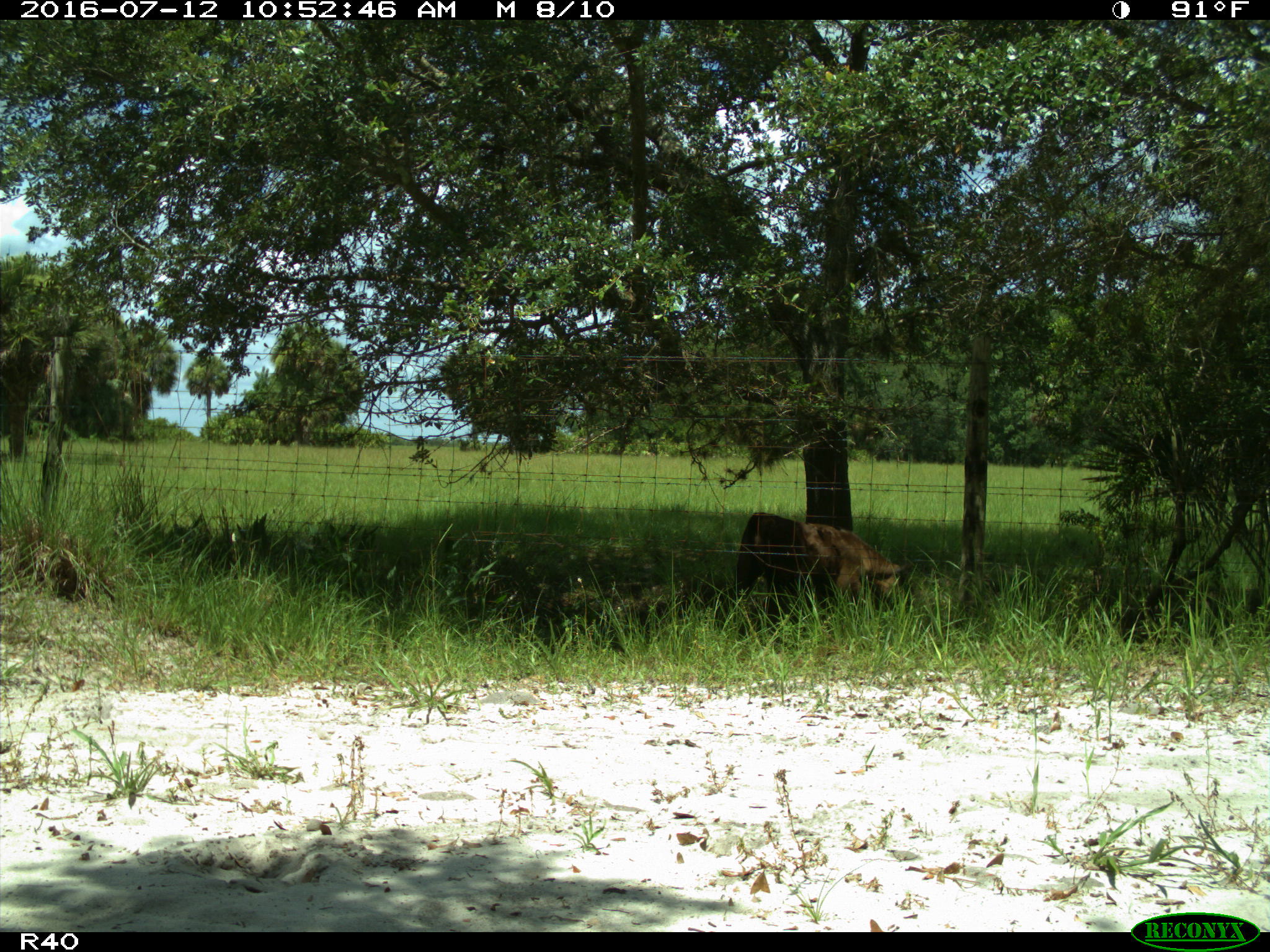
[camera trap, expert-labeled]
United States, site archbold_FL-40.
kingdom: Animalia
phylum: Chordata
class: Mammalia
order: Artiodactyla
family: Bovidae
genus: Bos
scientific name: Bos taurus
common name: domestic cow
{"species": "Bos taurus (domestic cow)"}